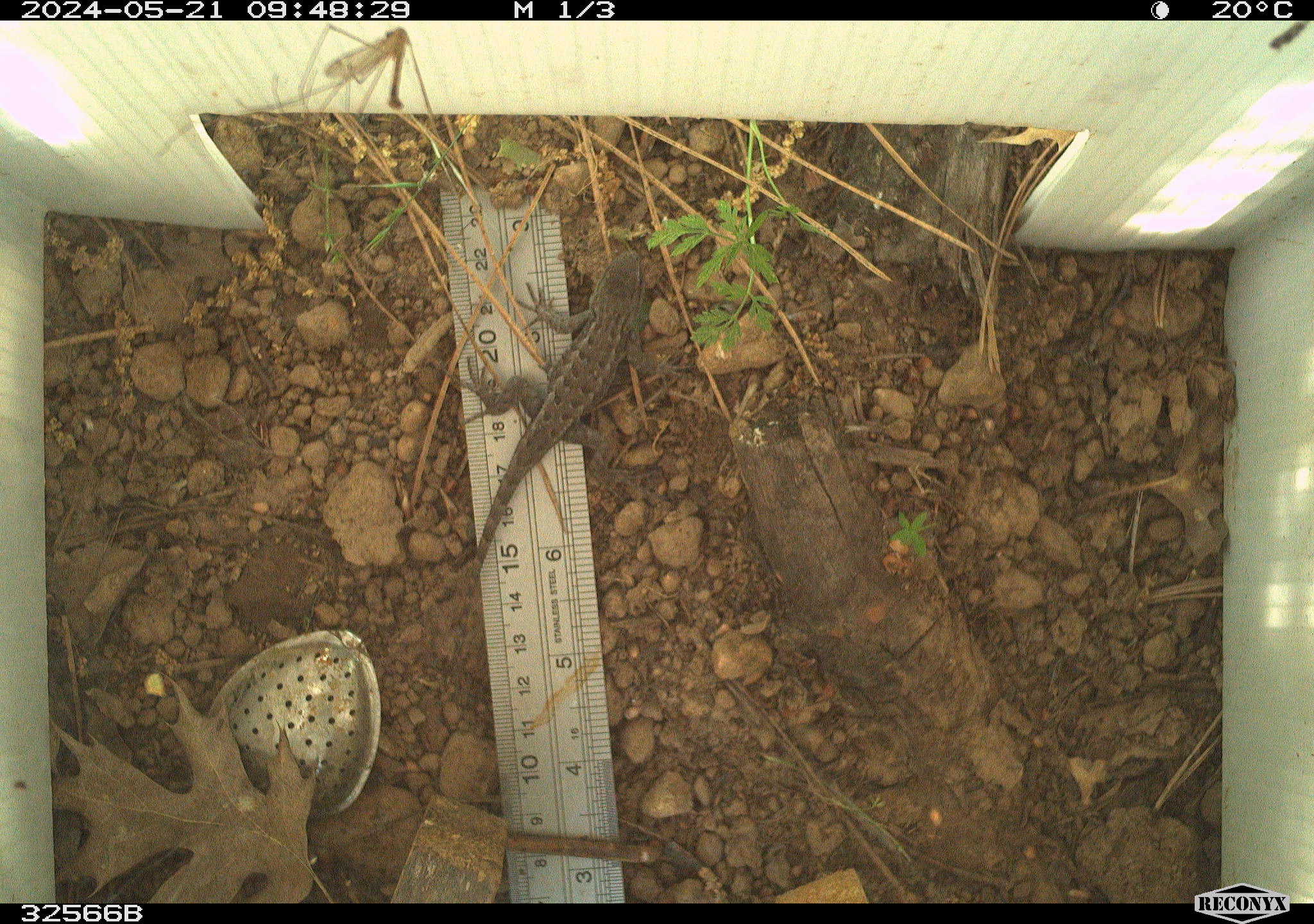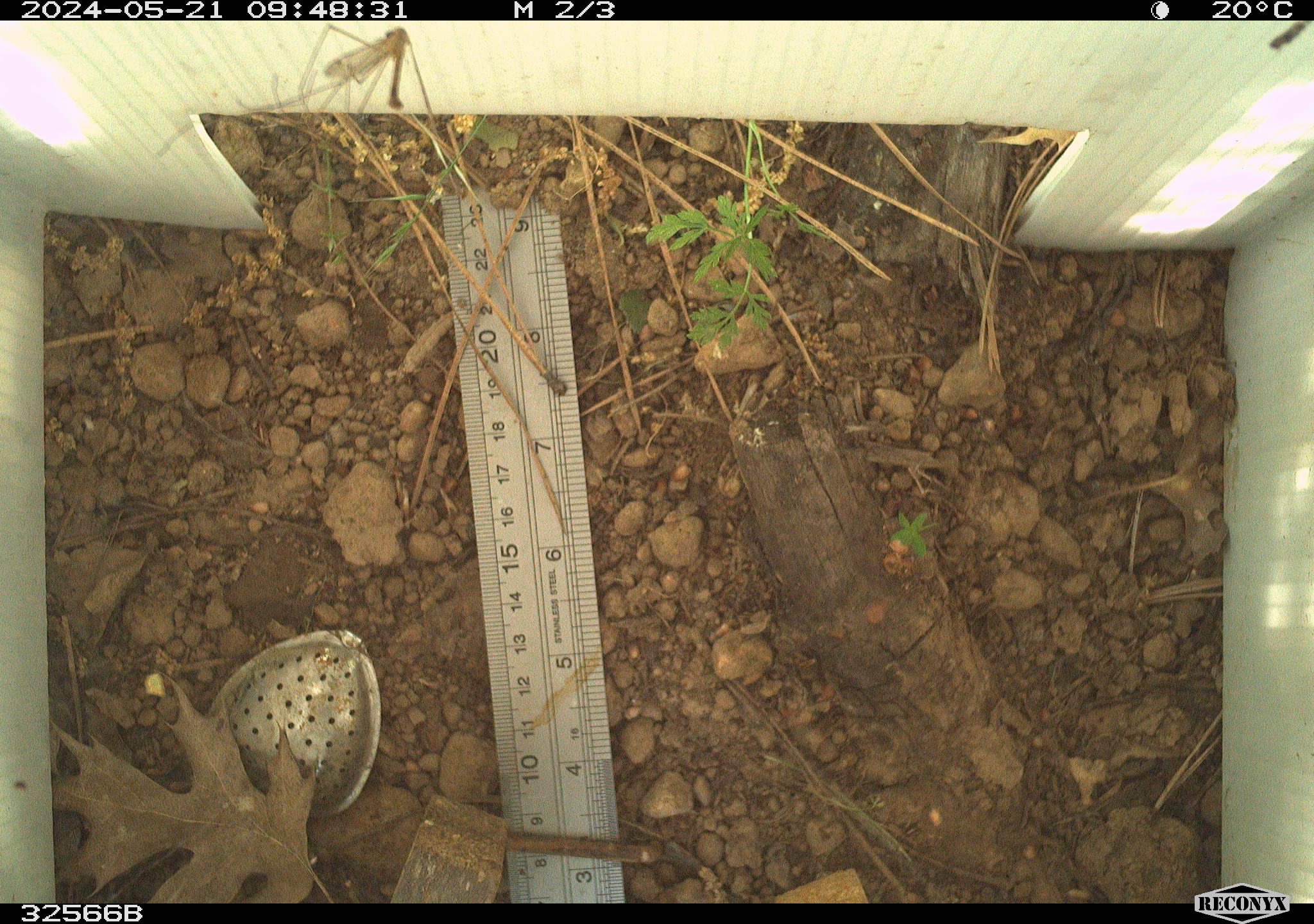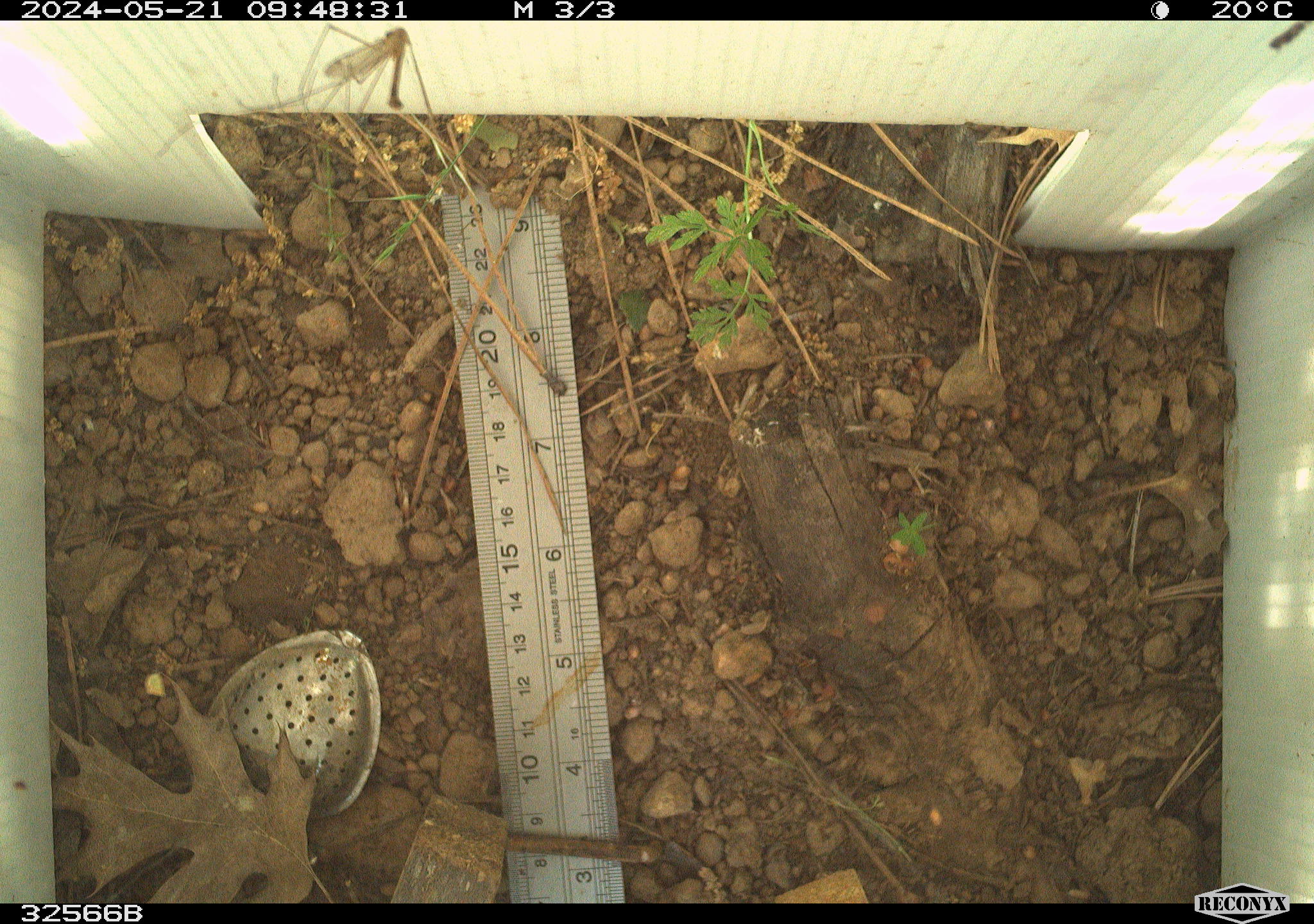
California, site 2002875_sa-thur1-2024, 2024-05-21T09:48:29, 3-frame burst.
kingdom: Animalia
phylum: Chordata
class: Reptilia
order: Squamata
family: Phrynosomatidae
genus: Sceloporus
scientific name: Sceloporus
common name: spiny lizards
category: sceloporus species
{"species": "sceloporus species (spiny lizards) (Sceloporus)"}